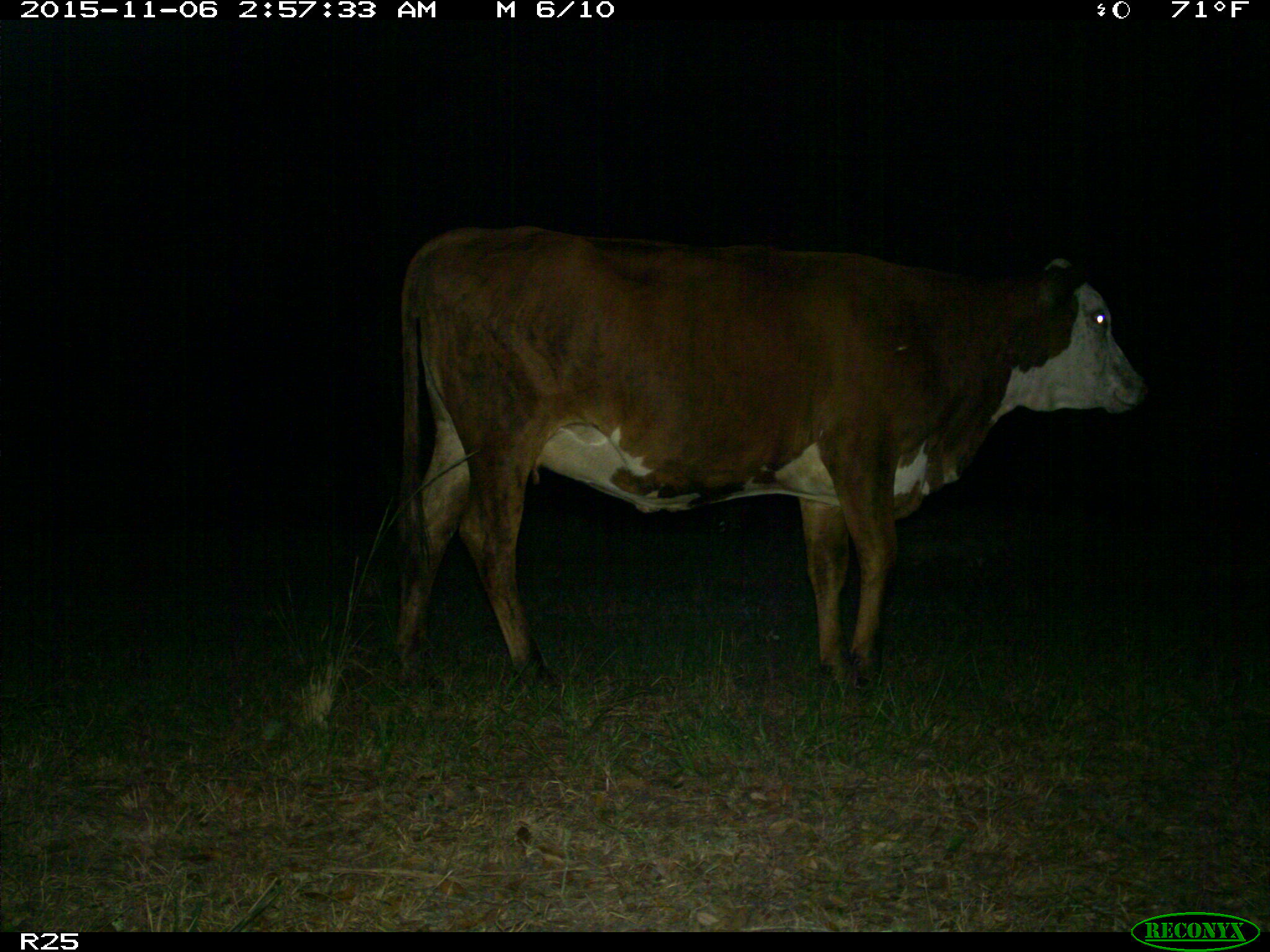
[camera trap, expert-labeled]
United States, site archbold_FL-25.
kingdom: Animalia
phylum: Chordata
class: Mammalia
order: Artiodactyla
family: Bovidae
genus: Bos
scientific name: Bos taurus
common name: domestic cow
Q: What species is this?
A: Bos taurus (domestic cow).